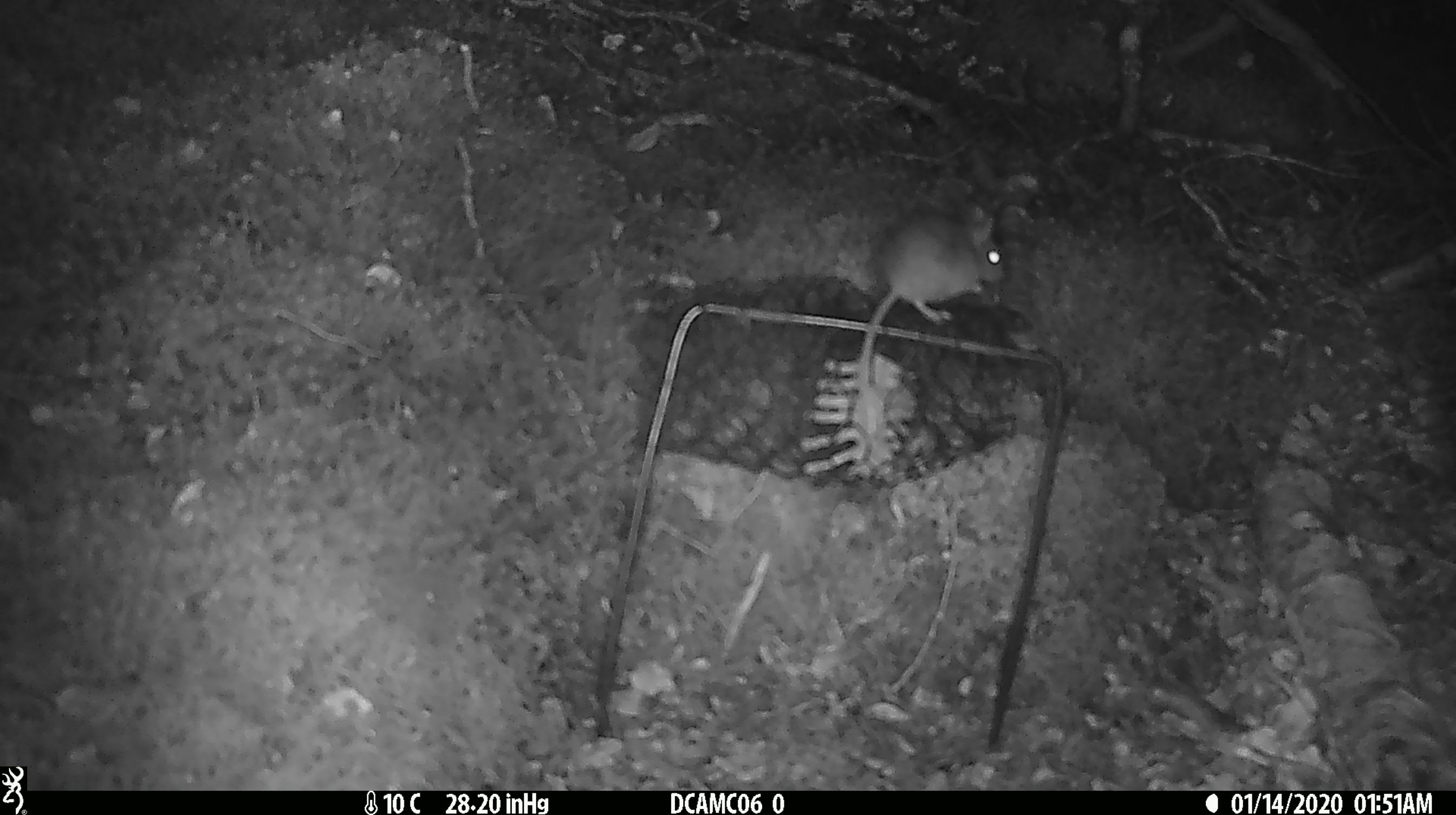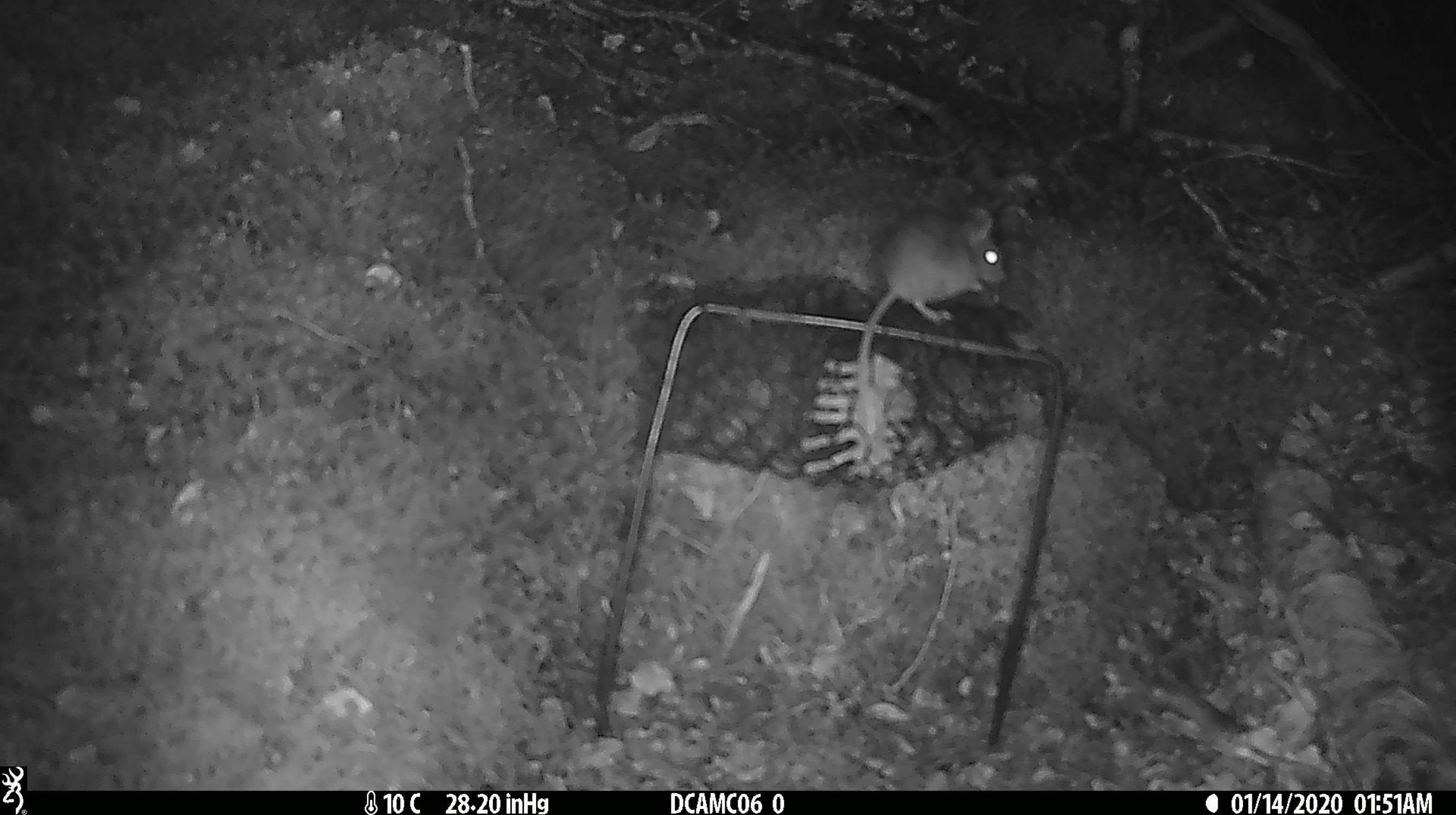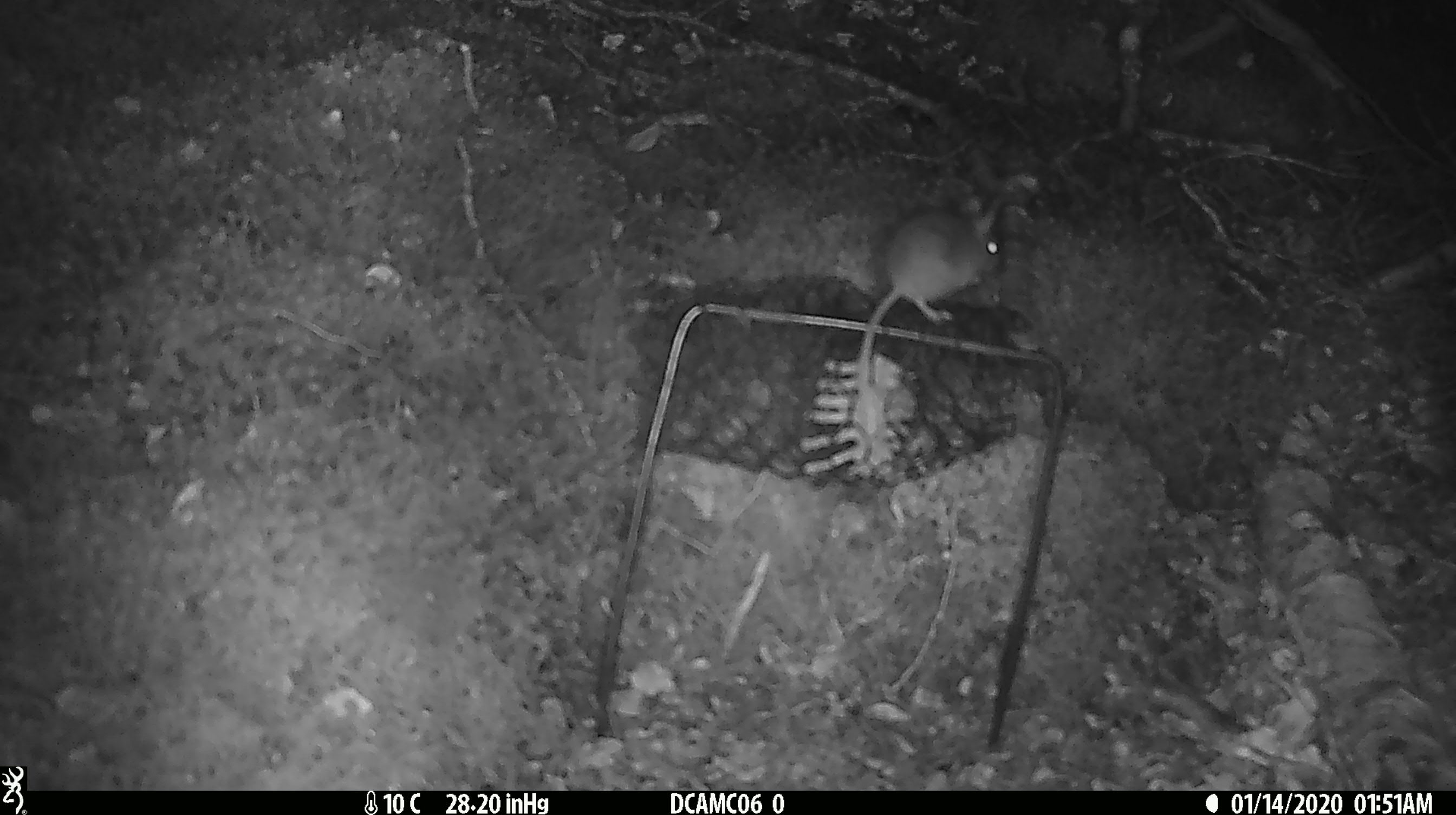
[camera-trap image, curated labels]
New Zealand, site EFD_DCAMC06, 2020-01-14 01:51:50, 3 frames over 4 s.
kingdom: Animalia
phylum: Chordata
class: Mammalia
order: Rodentia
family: Muridae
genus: Mus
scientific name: Mus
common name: mouse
Mouse (Mus).